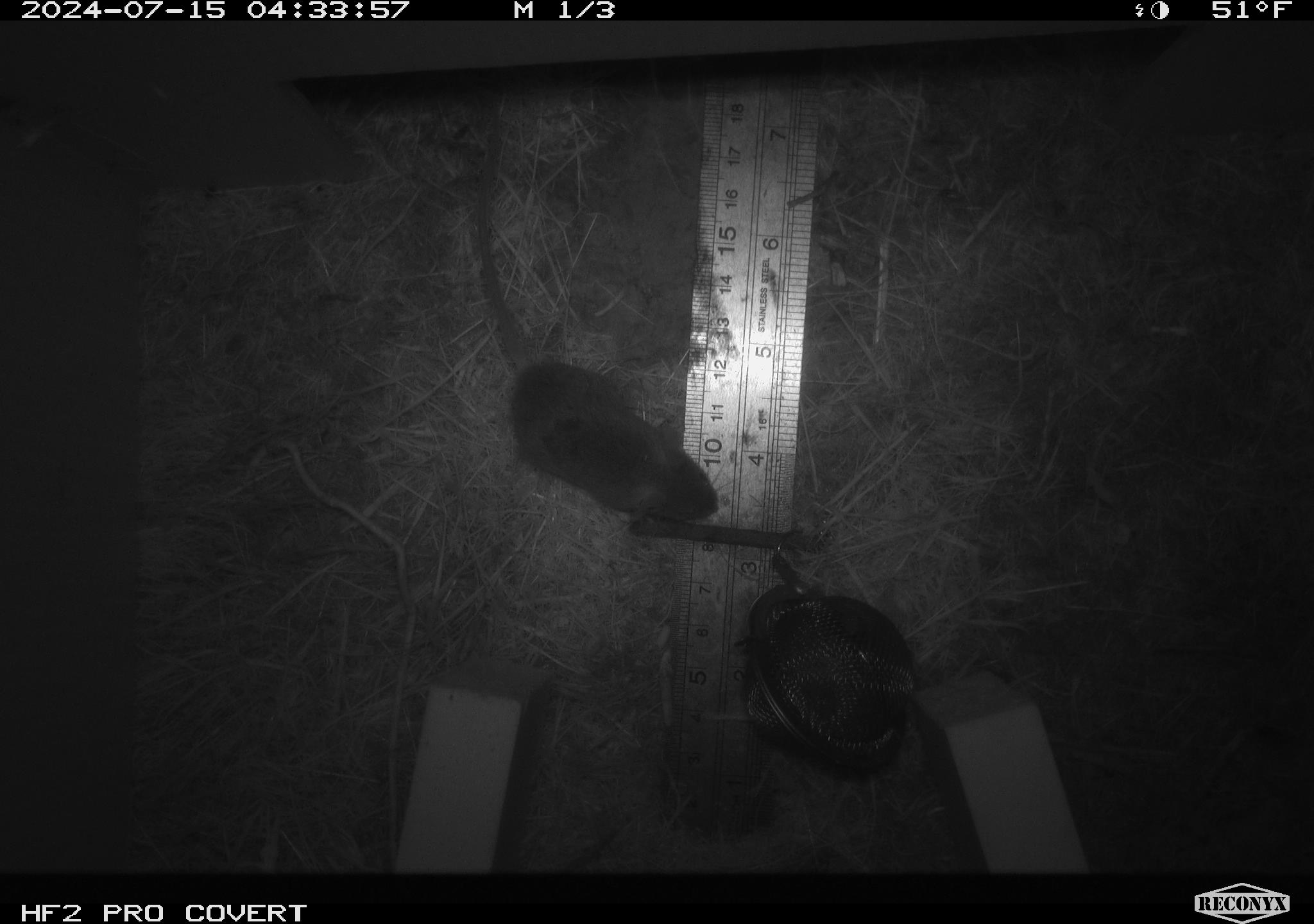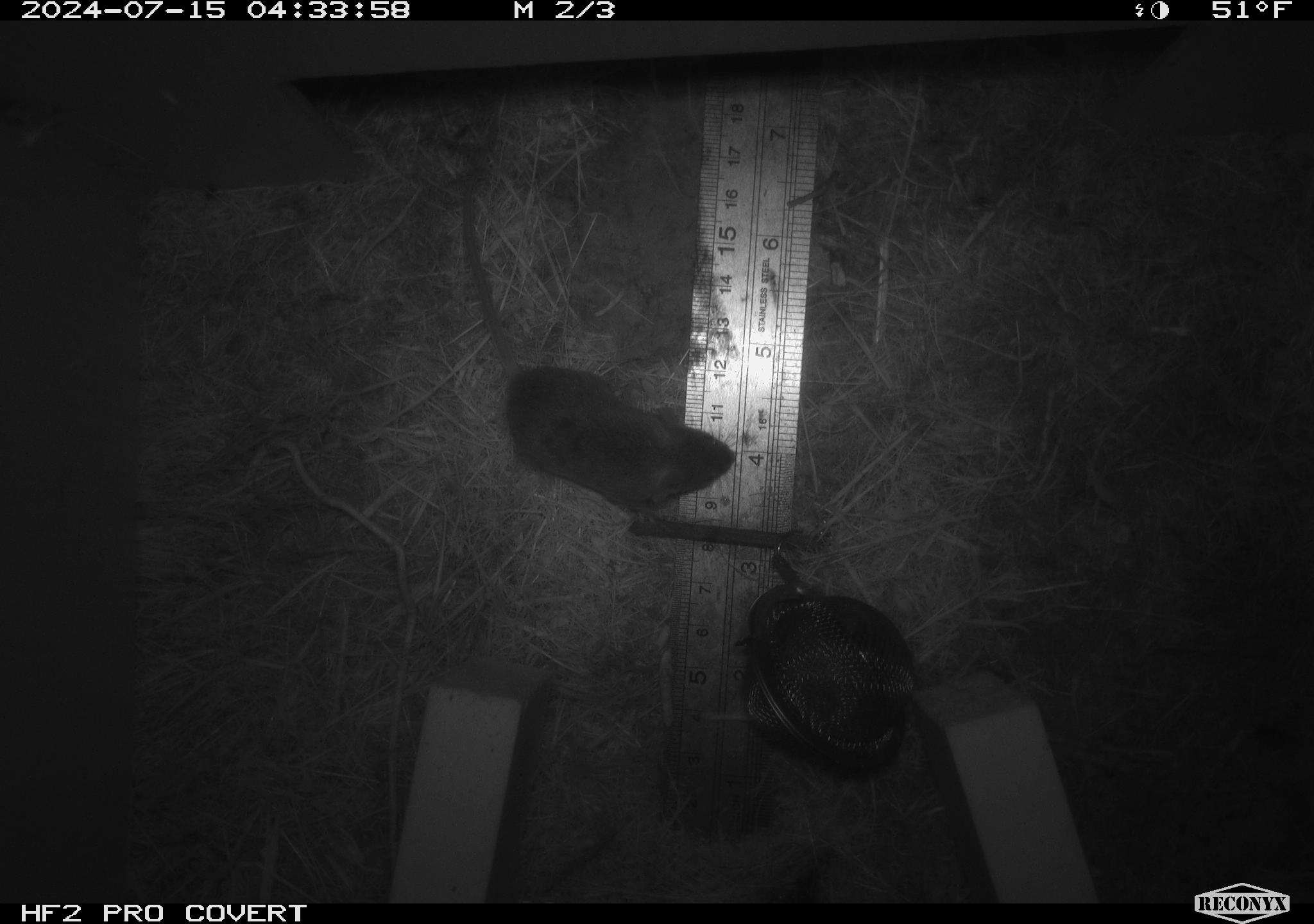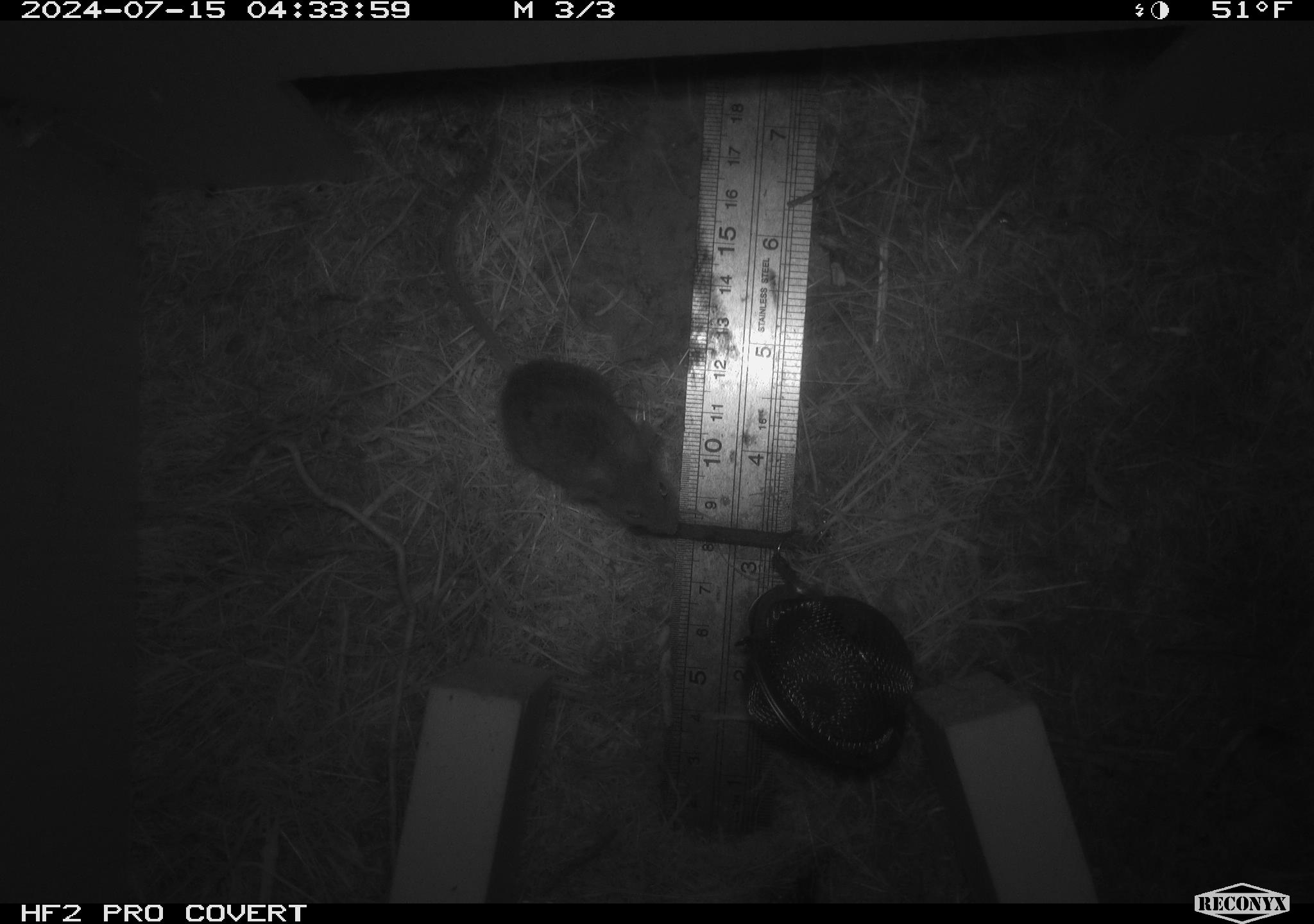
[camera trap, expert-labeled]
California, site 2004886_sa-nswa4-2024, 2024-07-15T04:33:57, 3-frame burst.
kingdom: Animalia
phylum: Chordata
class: Mammalia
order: Rodentia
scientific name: Rodentia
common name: mouse species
Mouse species (Rodentia).